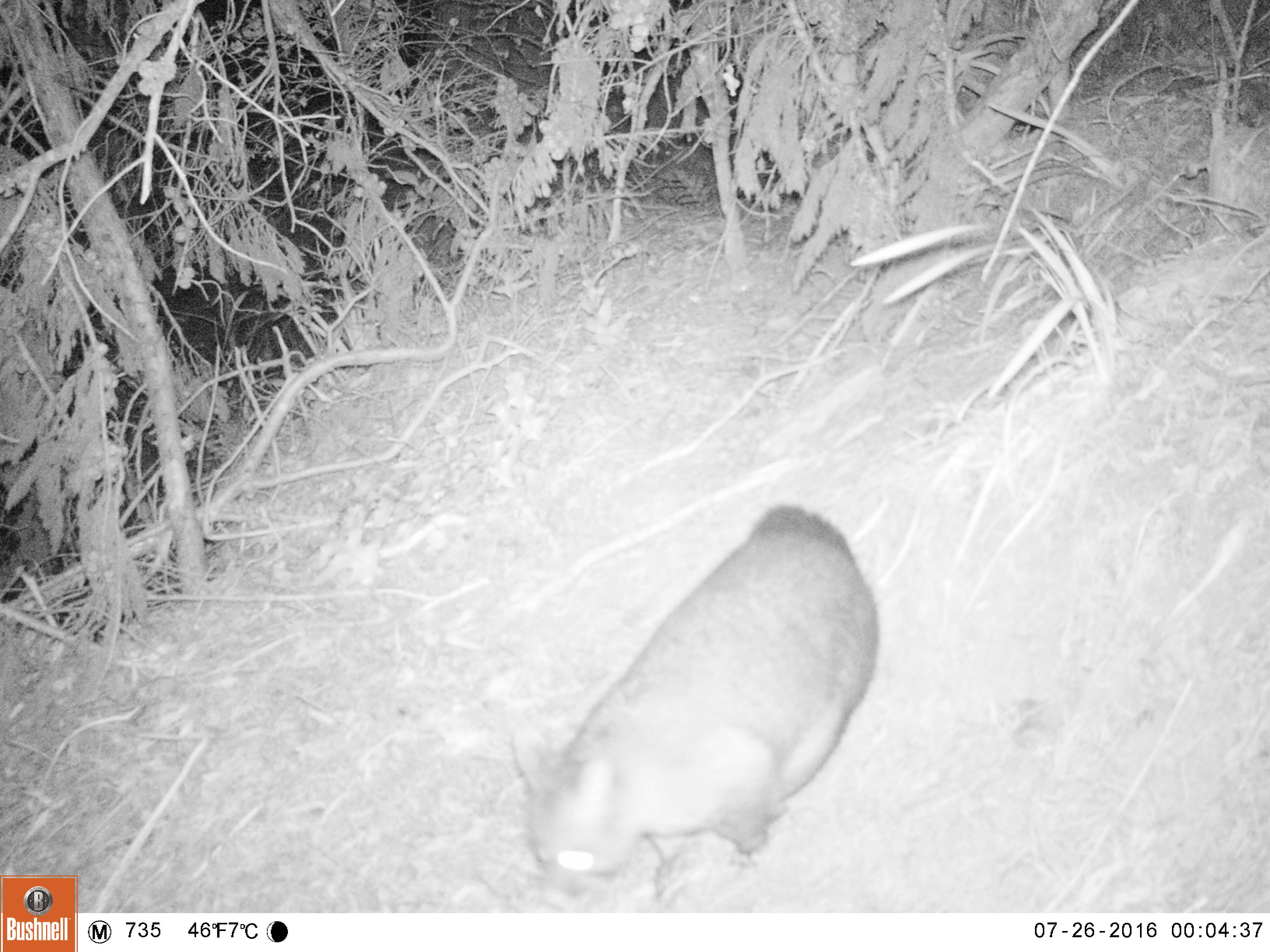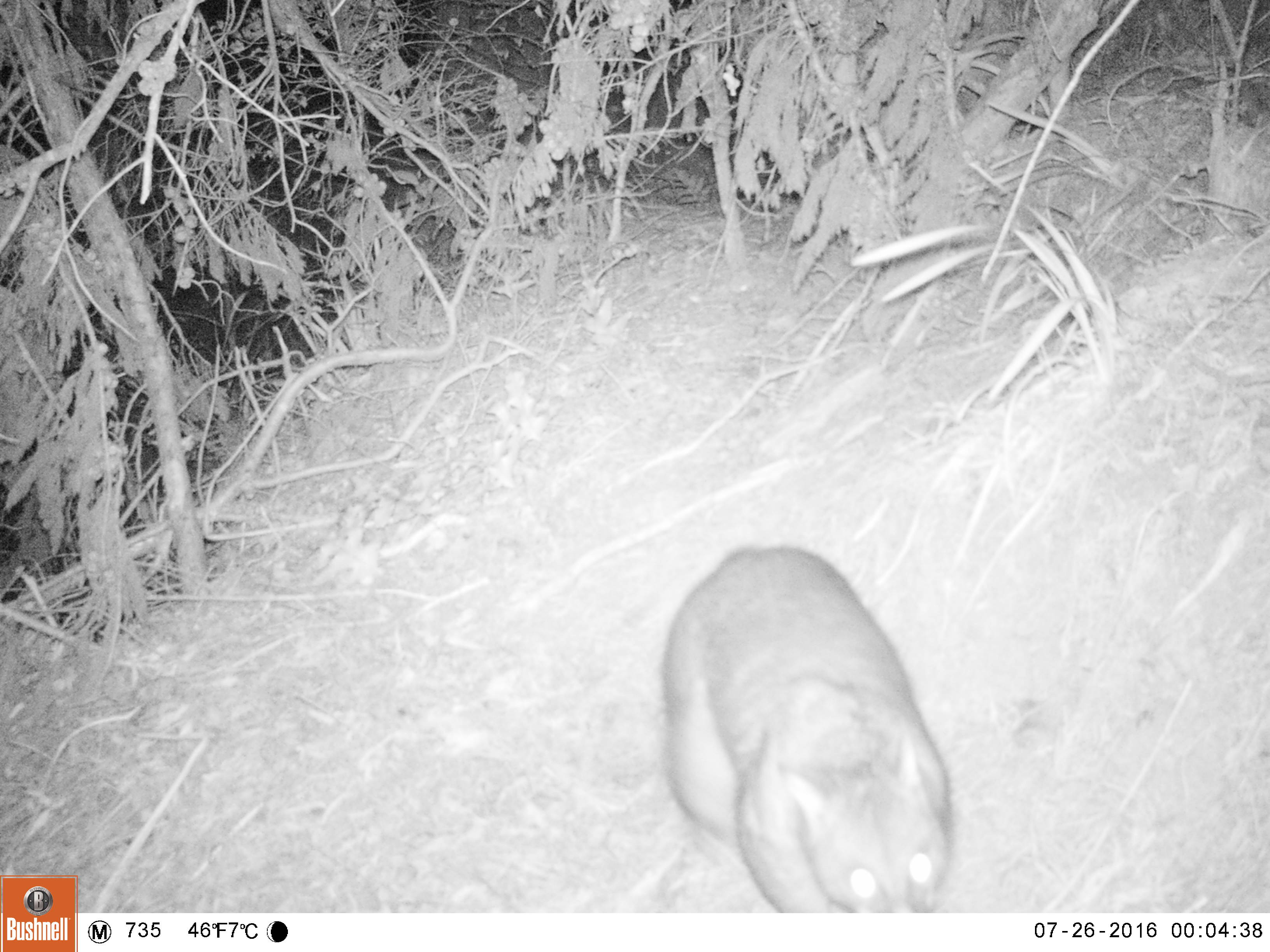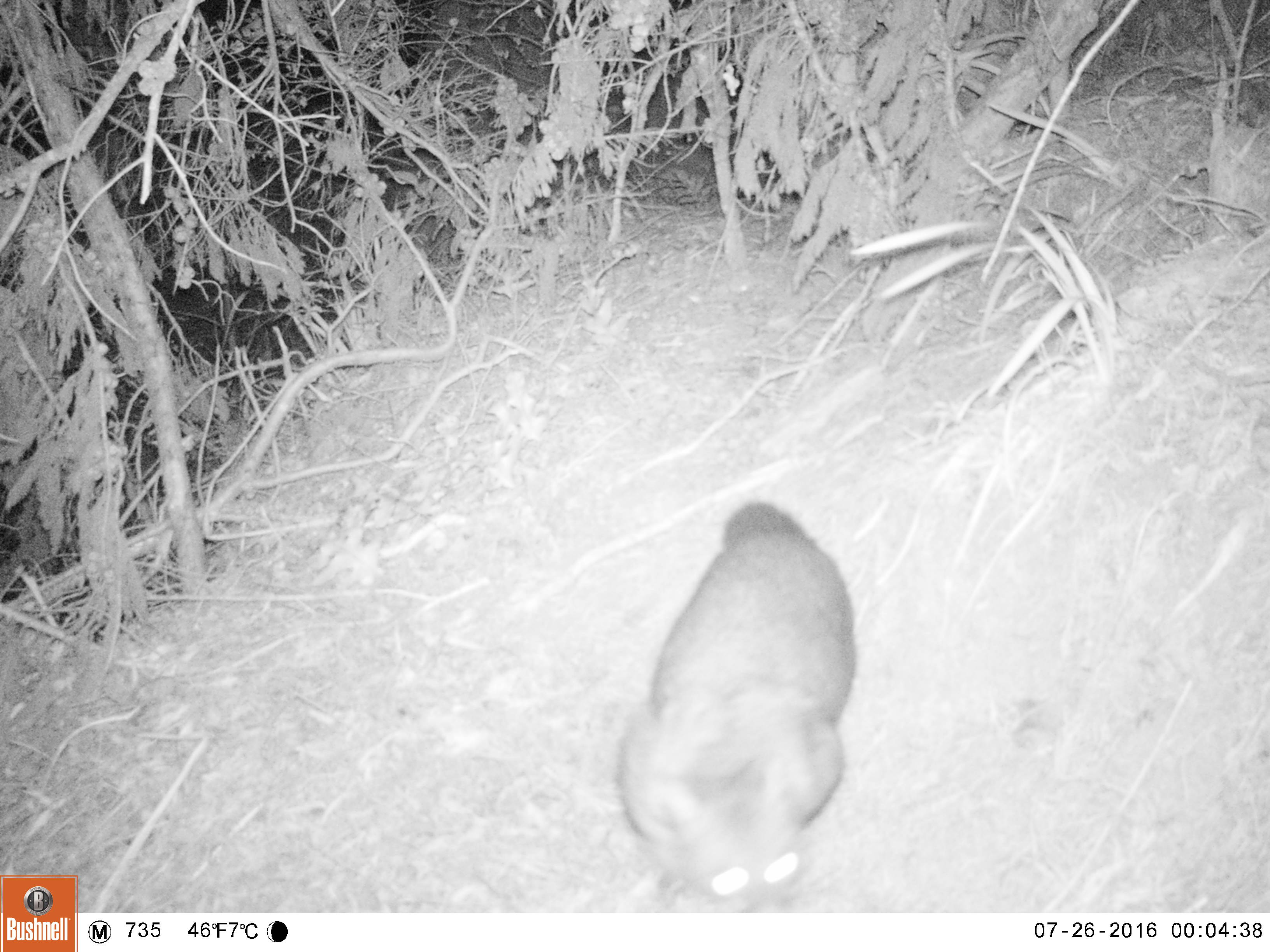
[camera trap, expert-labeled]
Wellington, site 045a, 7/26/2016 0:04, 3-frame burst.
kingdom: Animalia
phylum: Chordata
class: Mammalia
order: Didelphimorphia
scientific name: Didelphimorphia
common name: possum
Possum (Didelphimorphia).